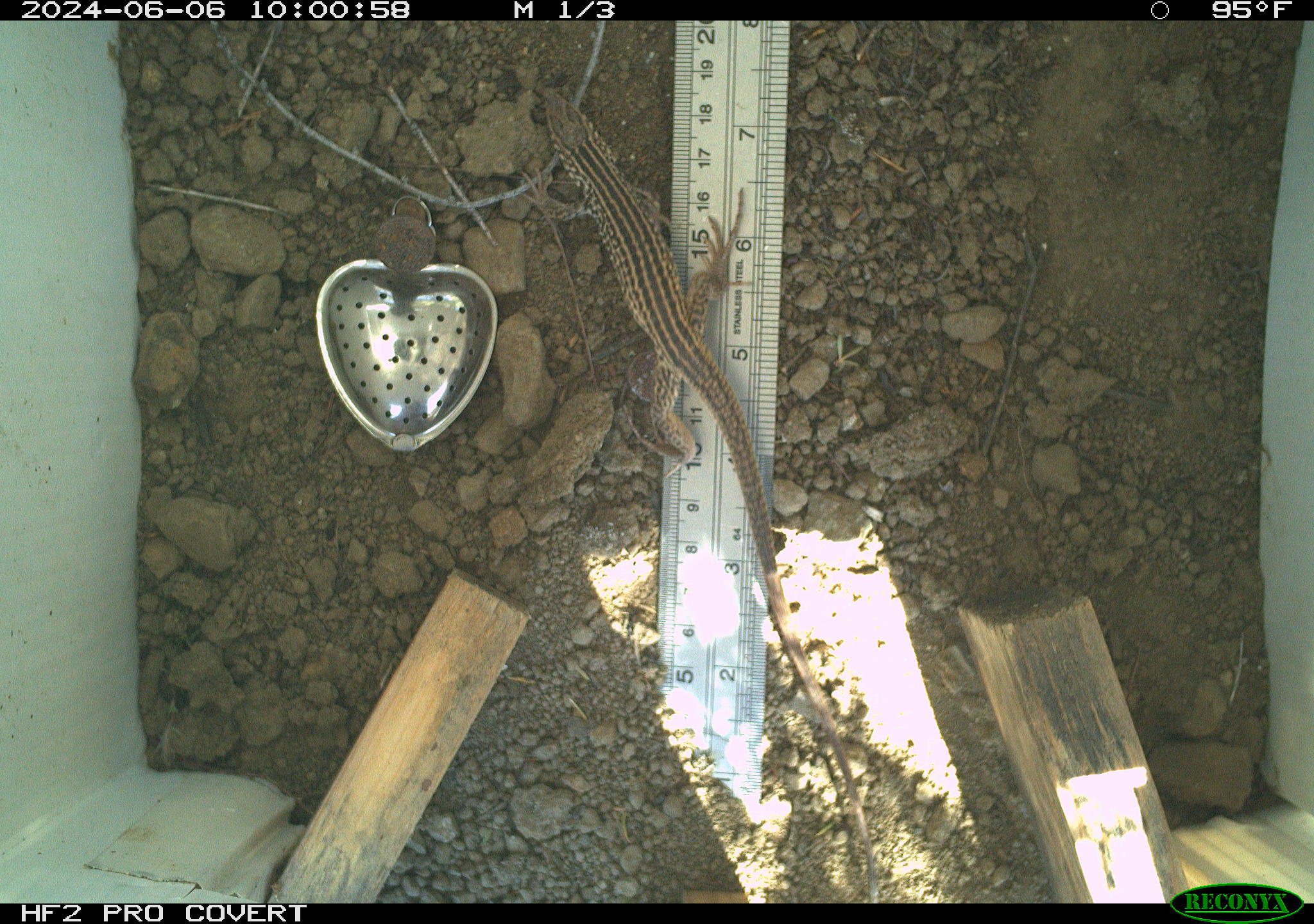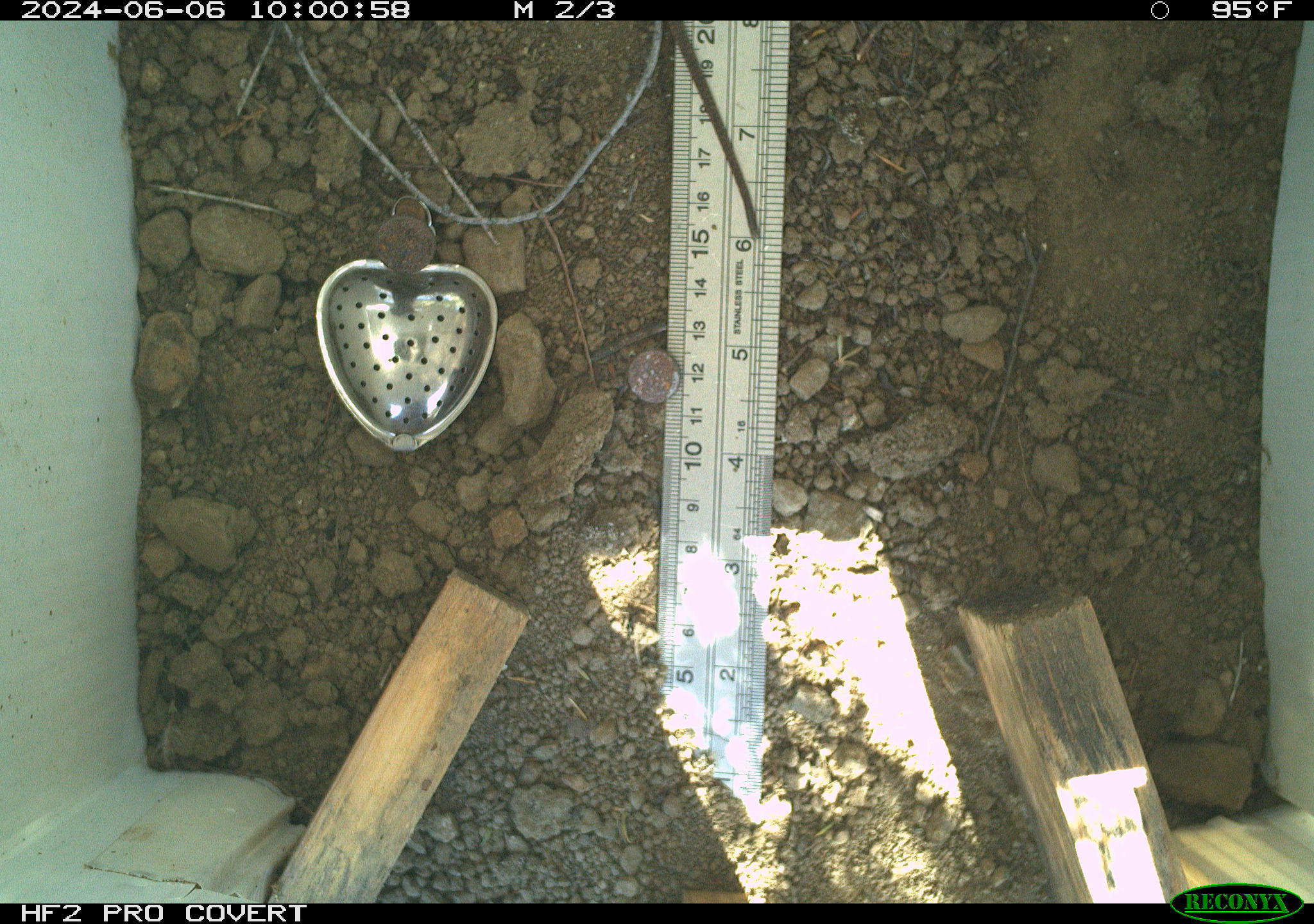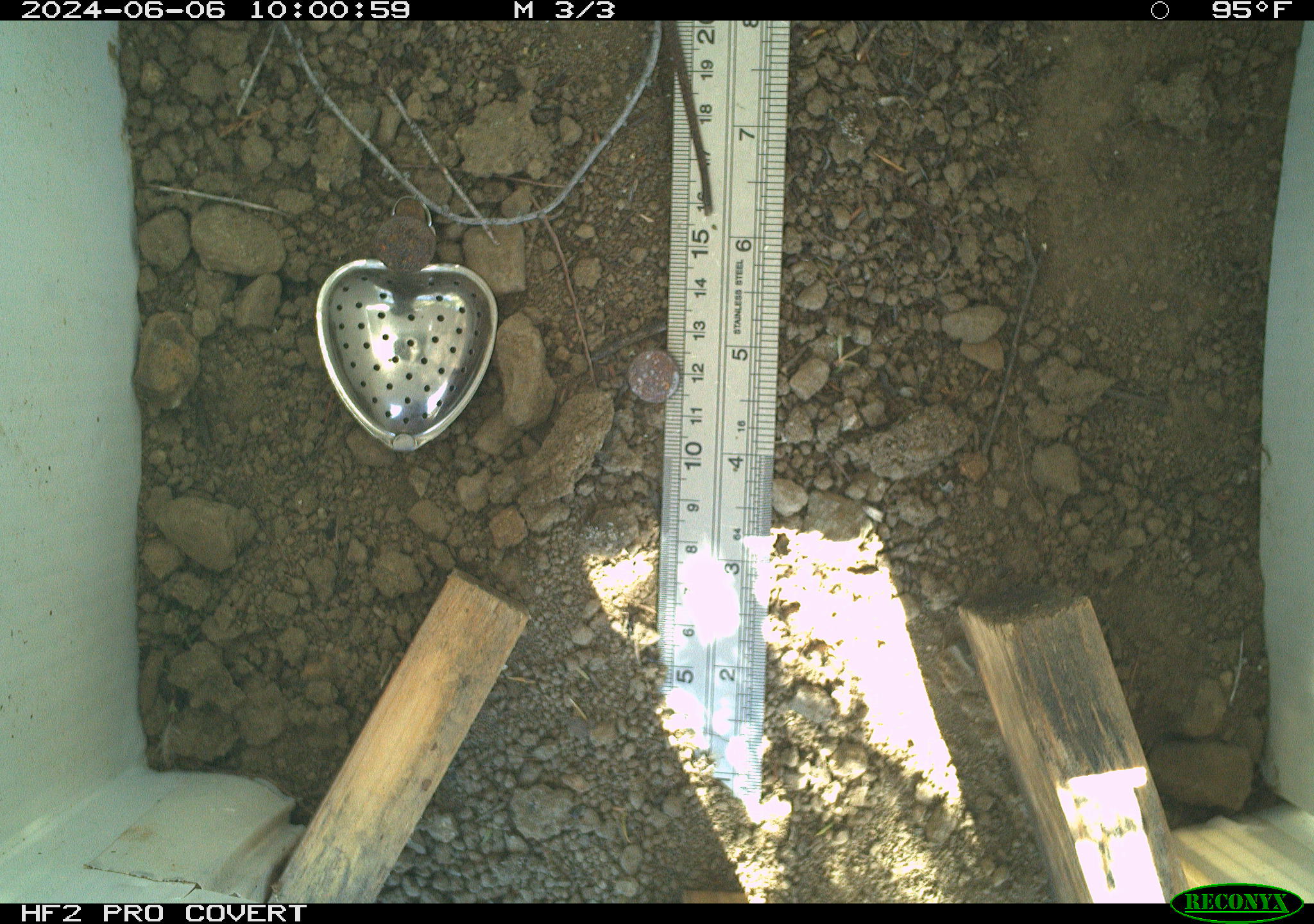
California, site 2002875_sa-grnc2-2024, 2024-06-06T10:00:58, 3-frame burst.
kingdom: Animalia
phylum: Chordata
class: Reptilia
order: Squamata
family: Teiidae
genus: Aspidoscelis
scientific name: Aspidoscelis tigris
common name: western whiptail